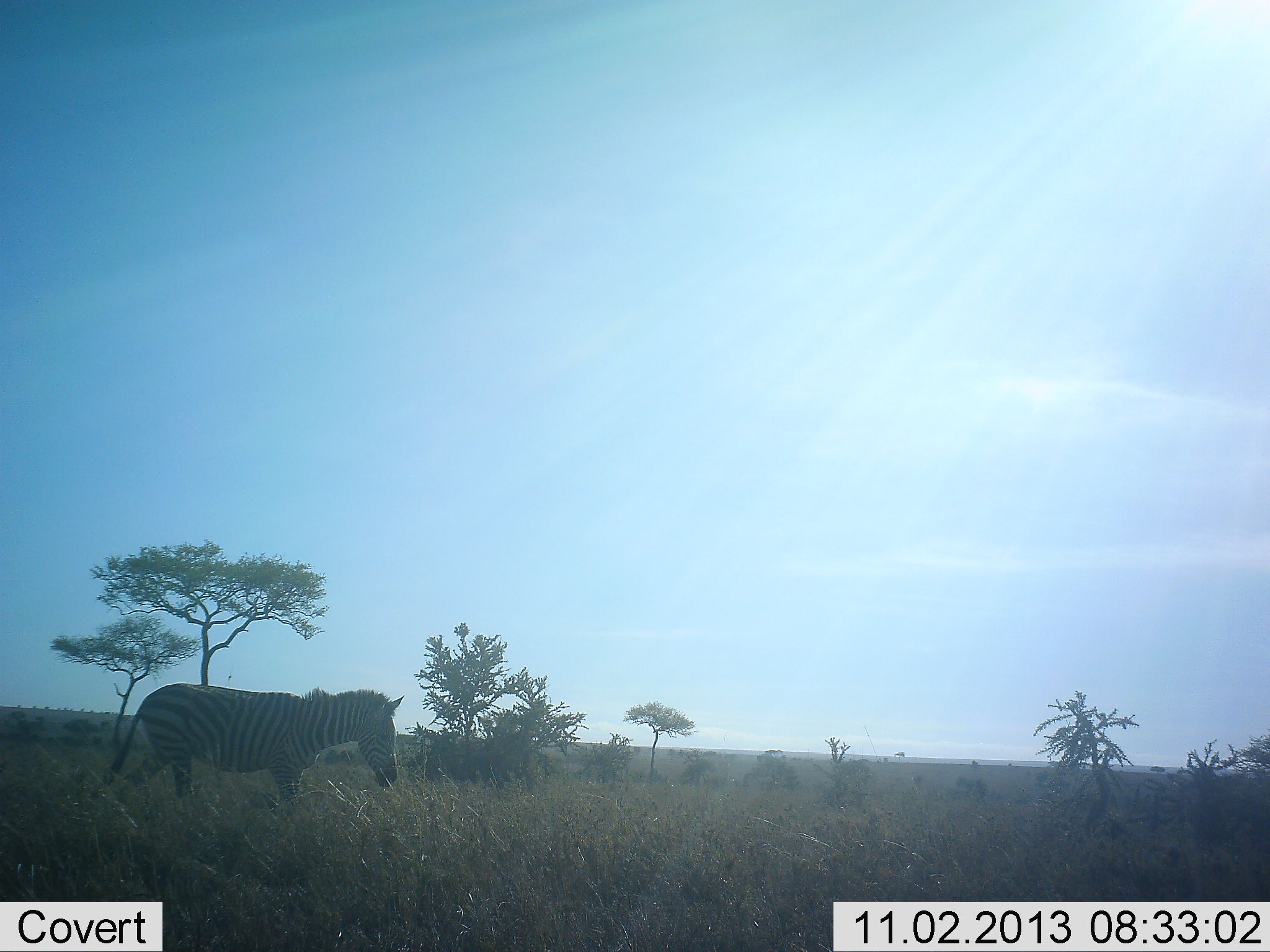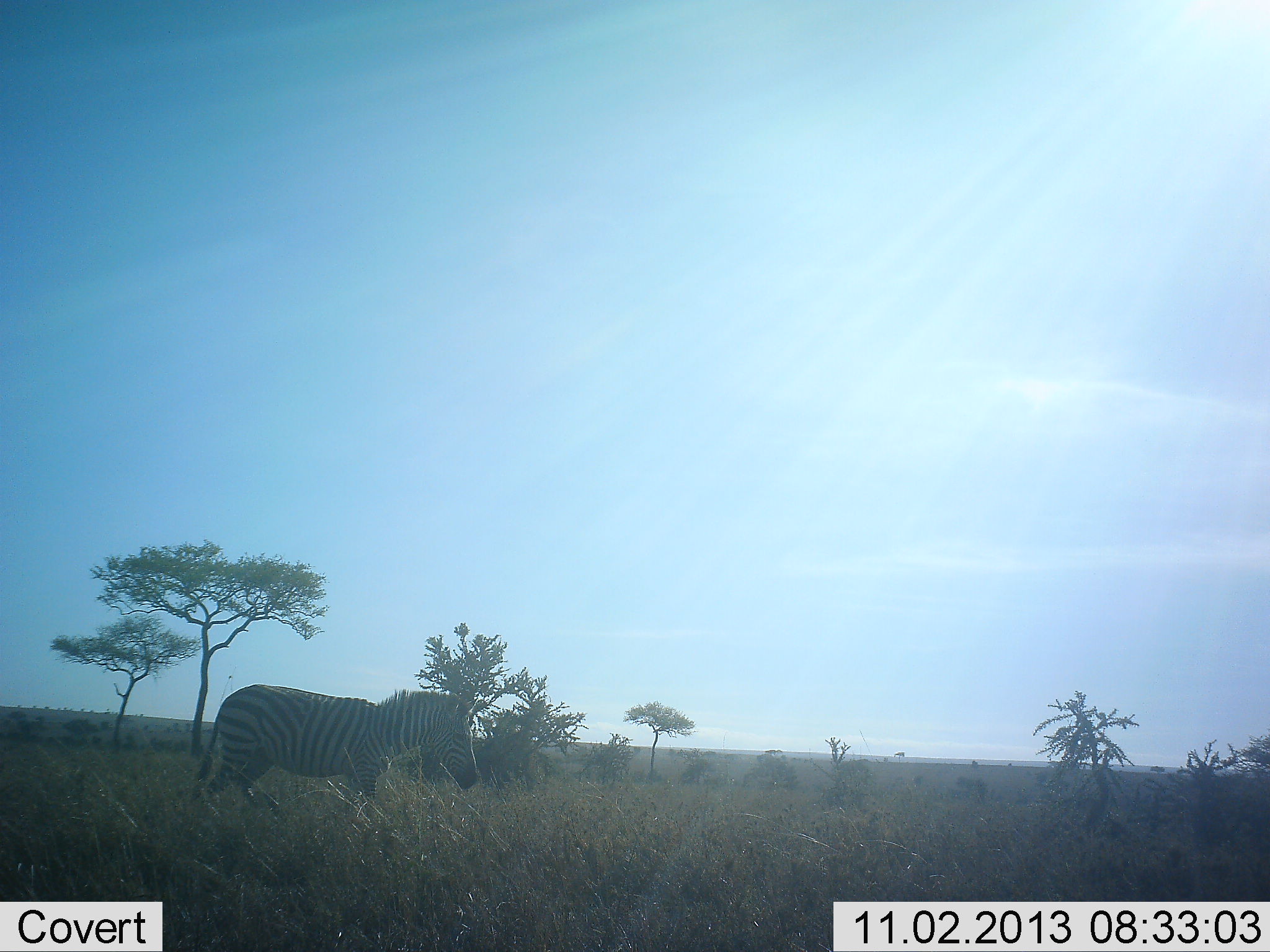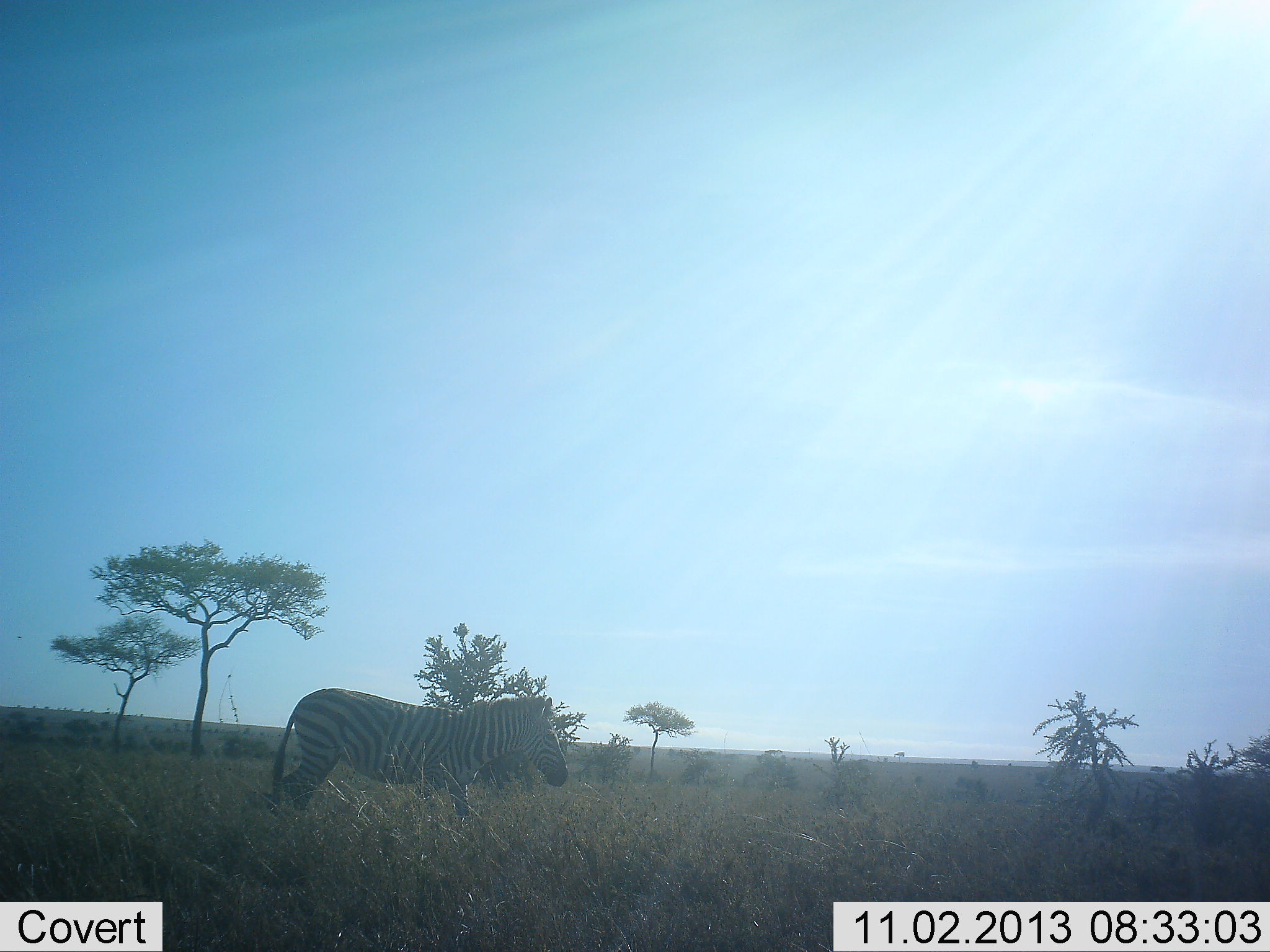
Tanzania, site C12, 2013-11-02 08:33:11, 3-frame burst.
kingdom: Animalia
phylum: Chordata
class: Mammalia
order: Perissodactyla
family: Equidae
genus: Equus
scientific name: Equus quagga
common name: plains zebra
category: zebra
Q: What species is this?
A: Zebra (plains zebra) (Equus quagga).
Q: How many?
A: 1.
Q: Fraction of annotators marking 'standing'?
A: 10%.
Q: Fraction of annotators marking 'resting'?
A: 0%.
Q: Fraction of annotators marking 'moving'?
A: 90%.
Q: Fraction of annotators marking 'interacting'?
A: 0%.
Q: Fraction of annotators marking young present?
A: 0%.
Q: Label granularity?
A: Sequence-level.